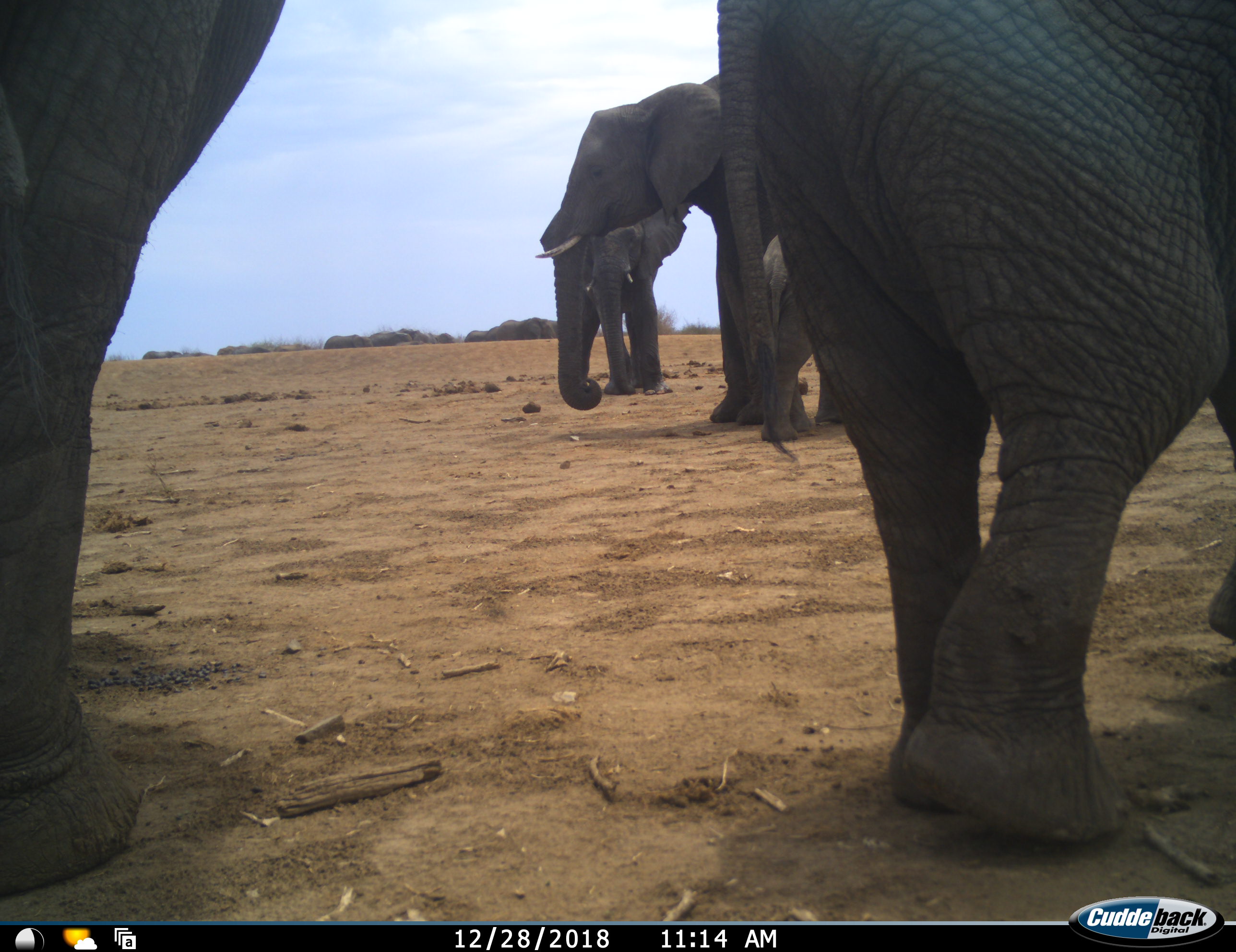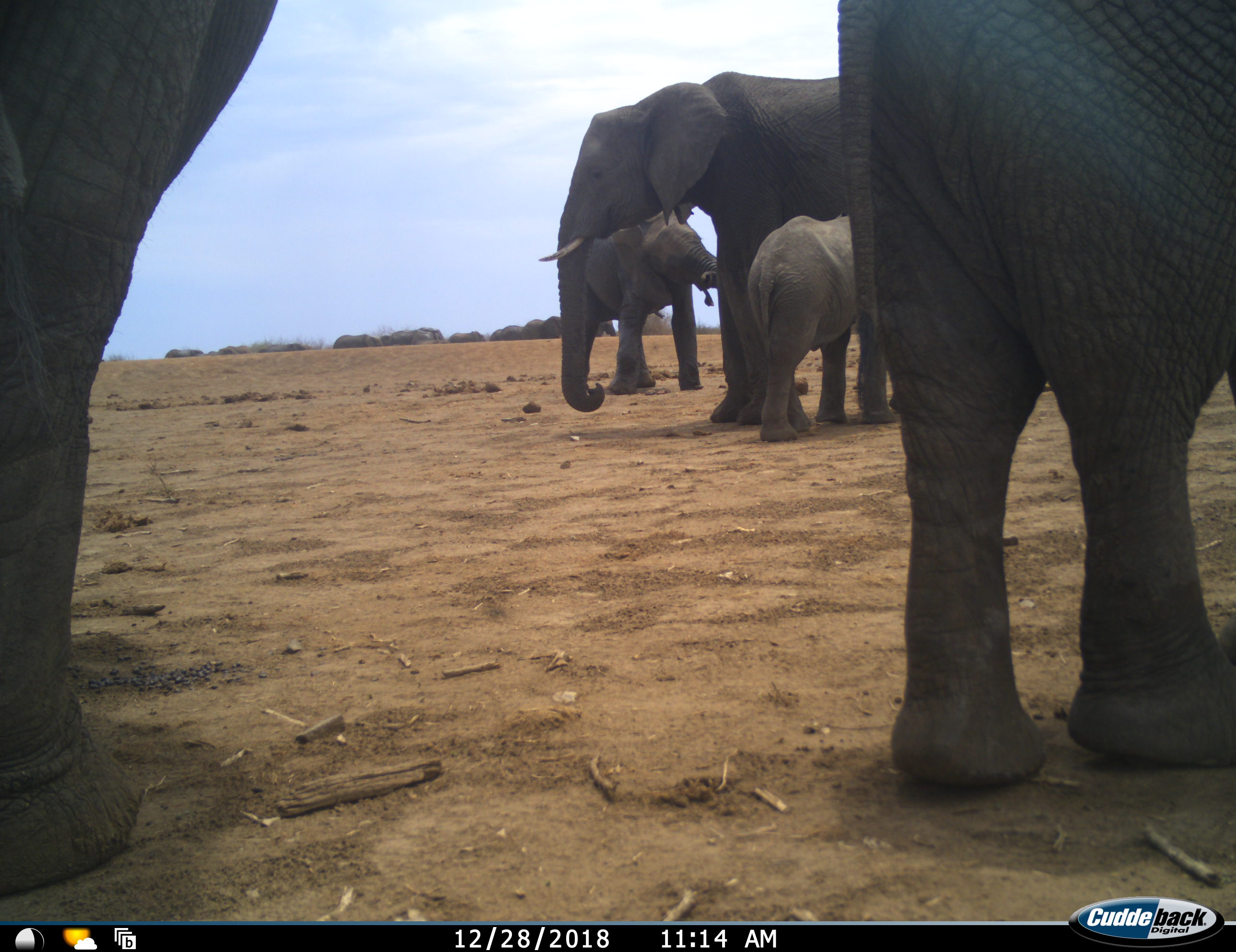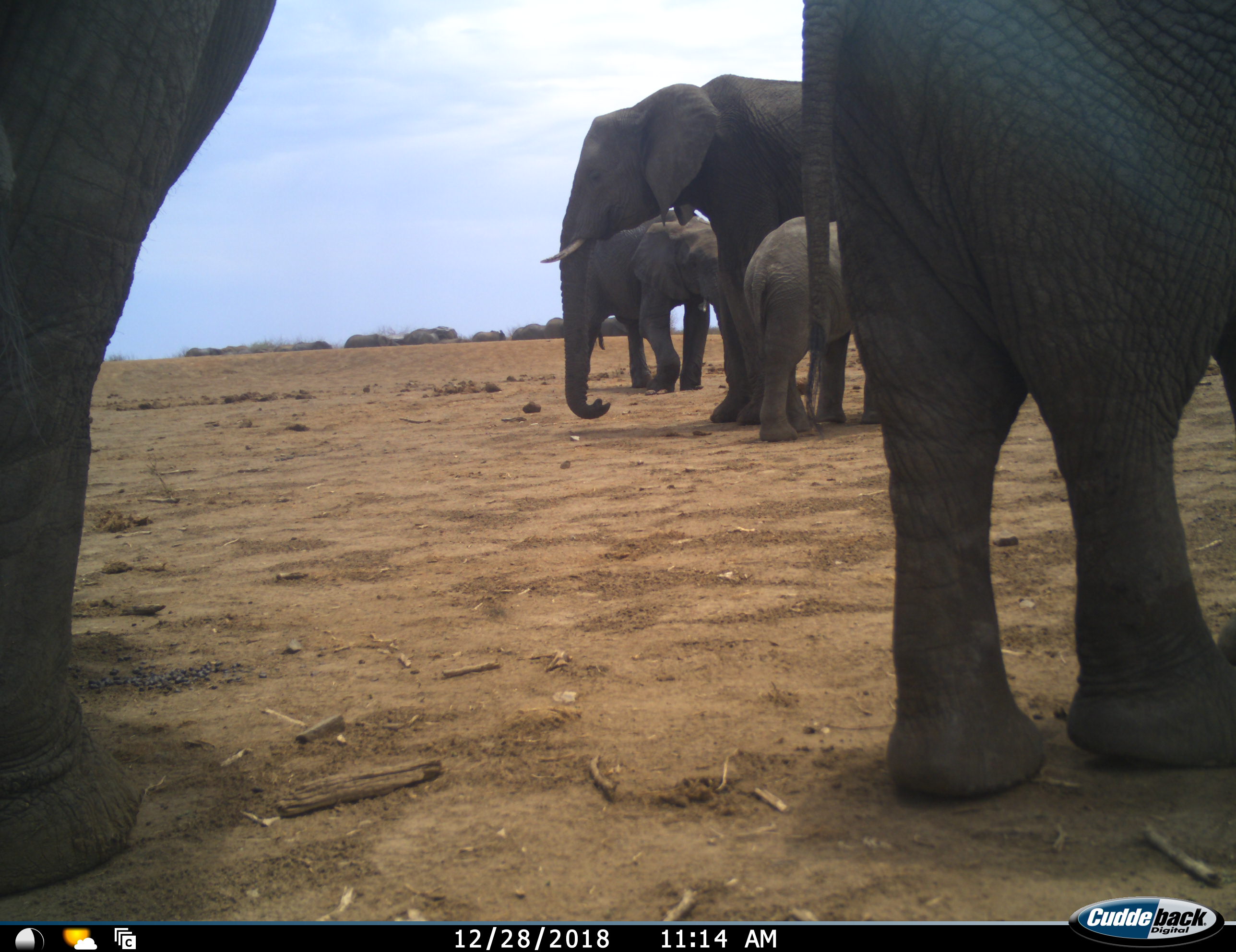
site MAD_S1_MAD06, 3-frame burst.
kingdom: Animalia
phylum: Chordata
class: Mammalia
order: Proboscidea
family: Elephantidae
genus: Loxodonta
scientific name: Loxodonta africana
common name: african bush elephant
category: elephant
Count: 5.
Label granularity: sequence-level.